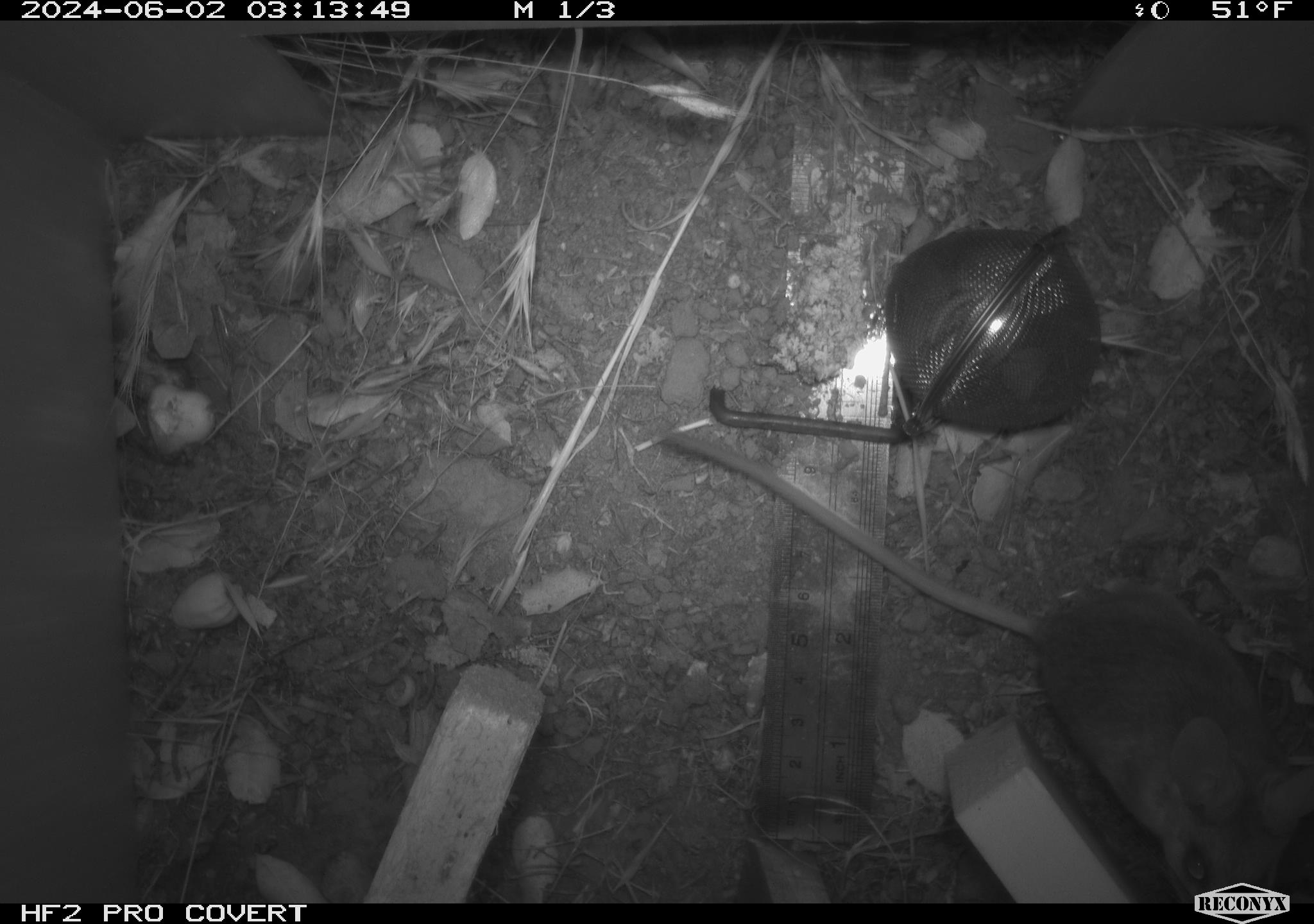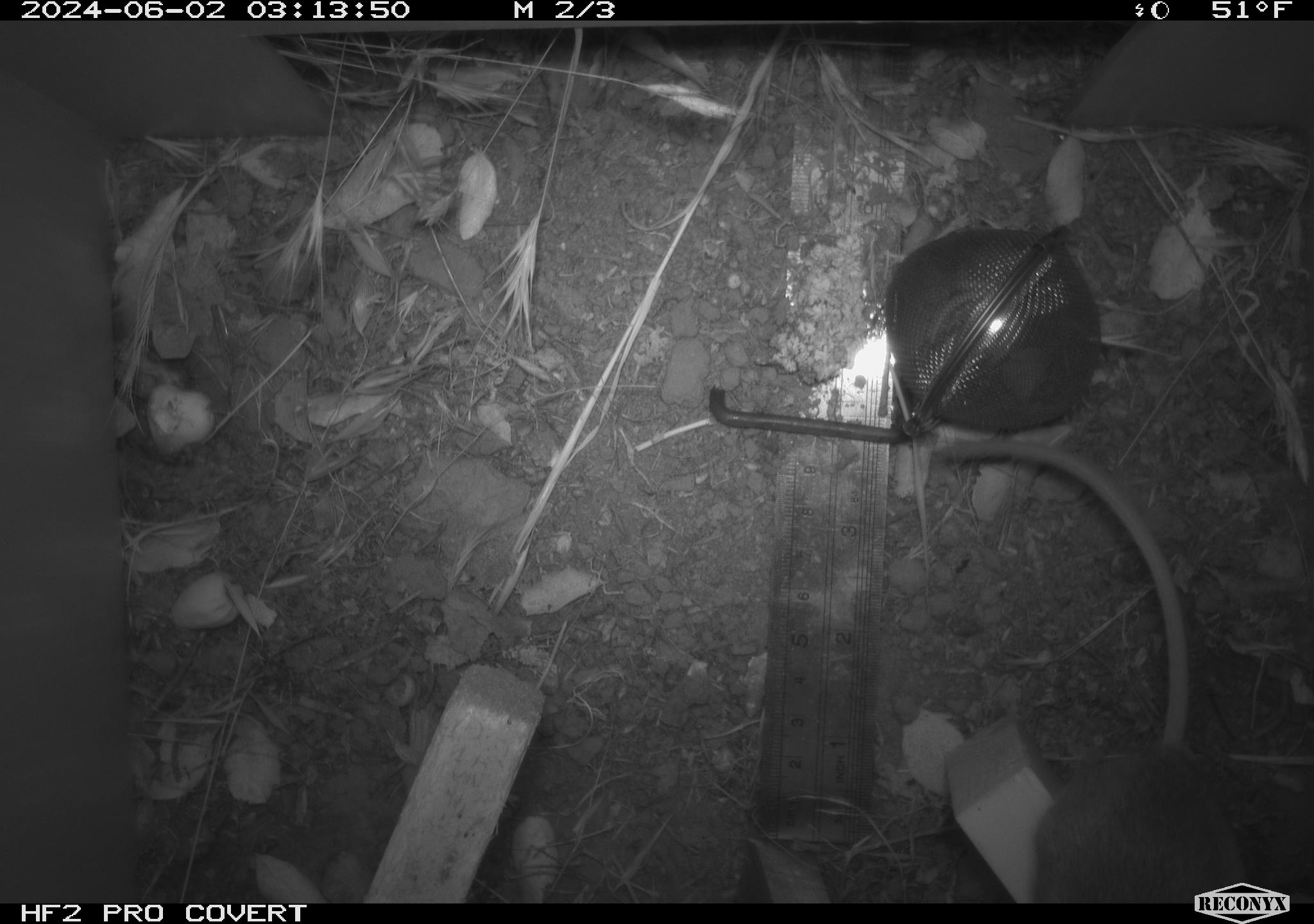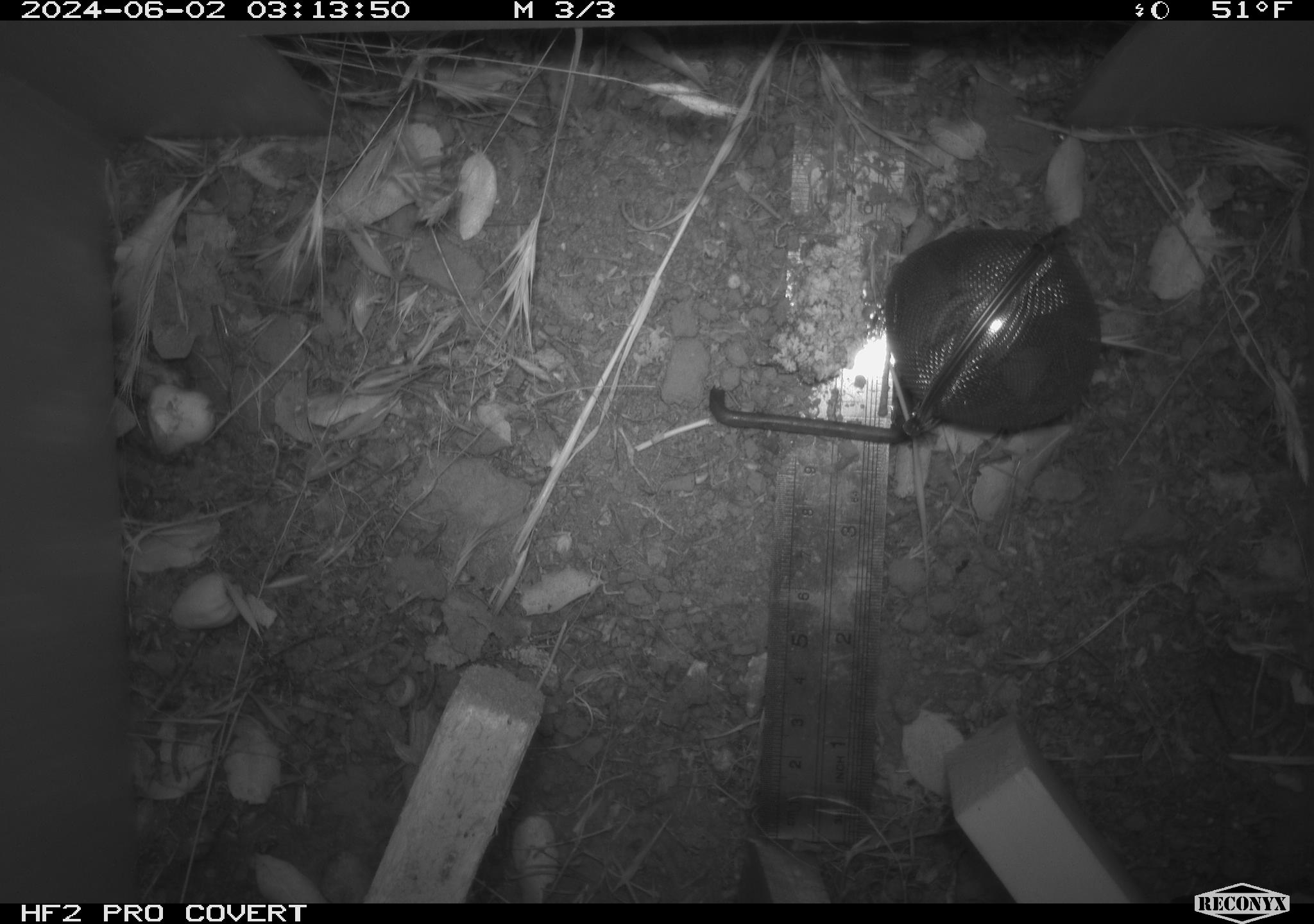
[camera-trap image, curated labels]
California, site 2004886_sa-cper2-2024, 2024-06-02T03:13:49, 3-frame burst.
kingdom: Animalia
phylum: Chordata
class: Mammalia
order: Rodentia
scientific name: Rodentia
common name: rodent